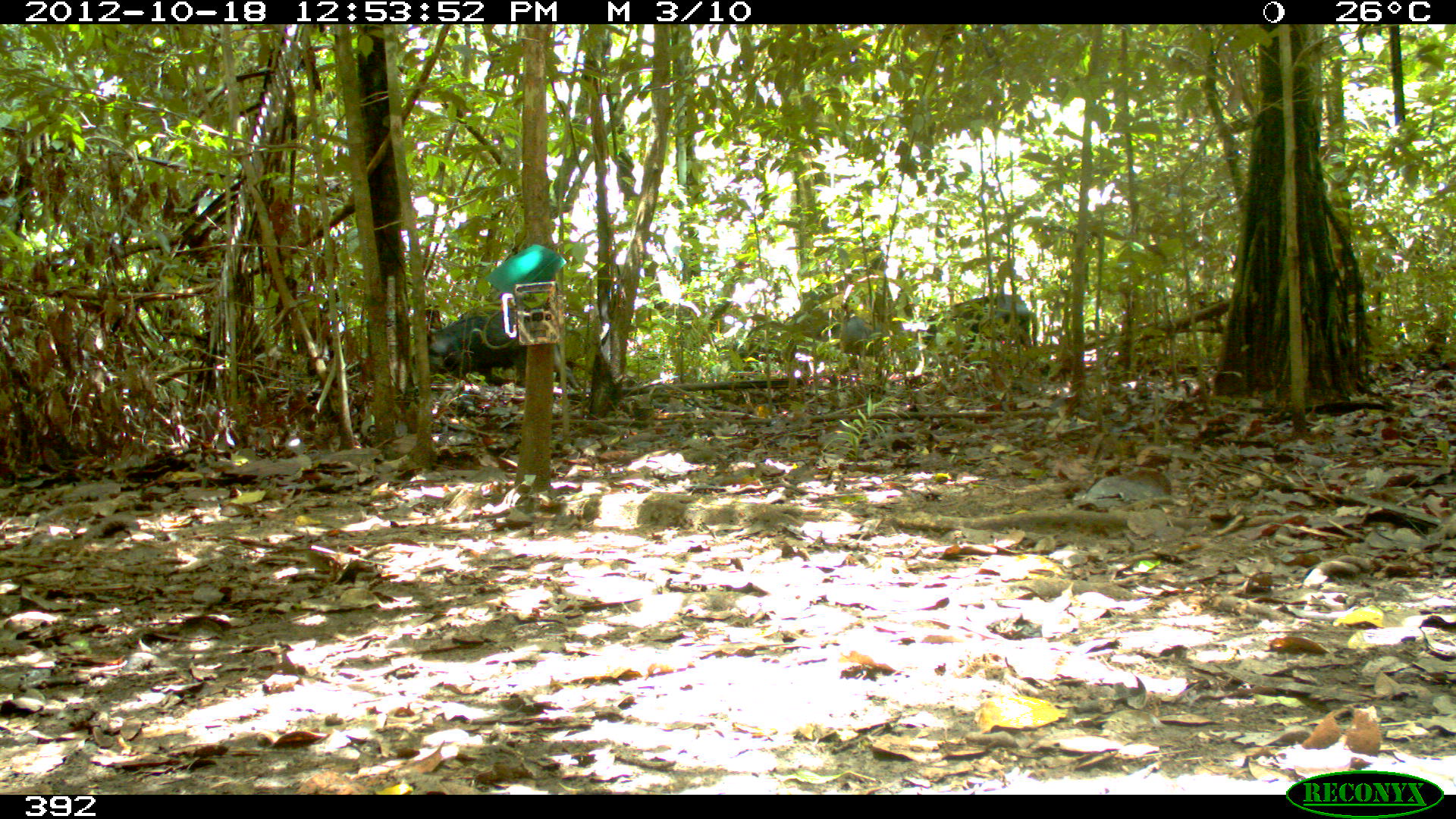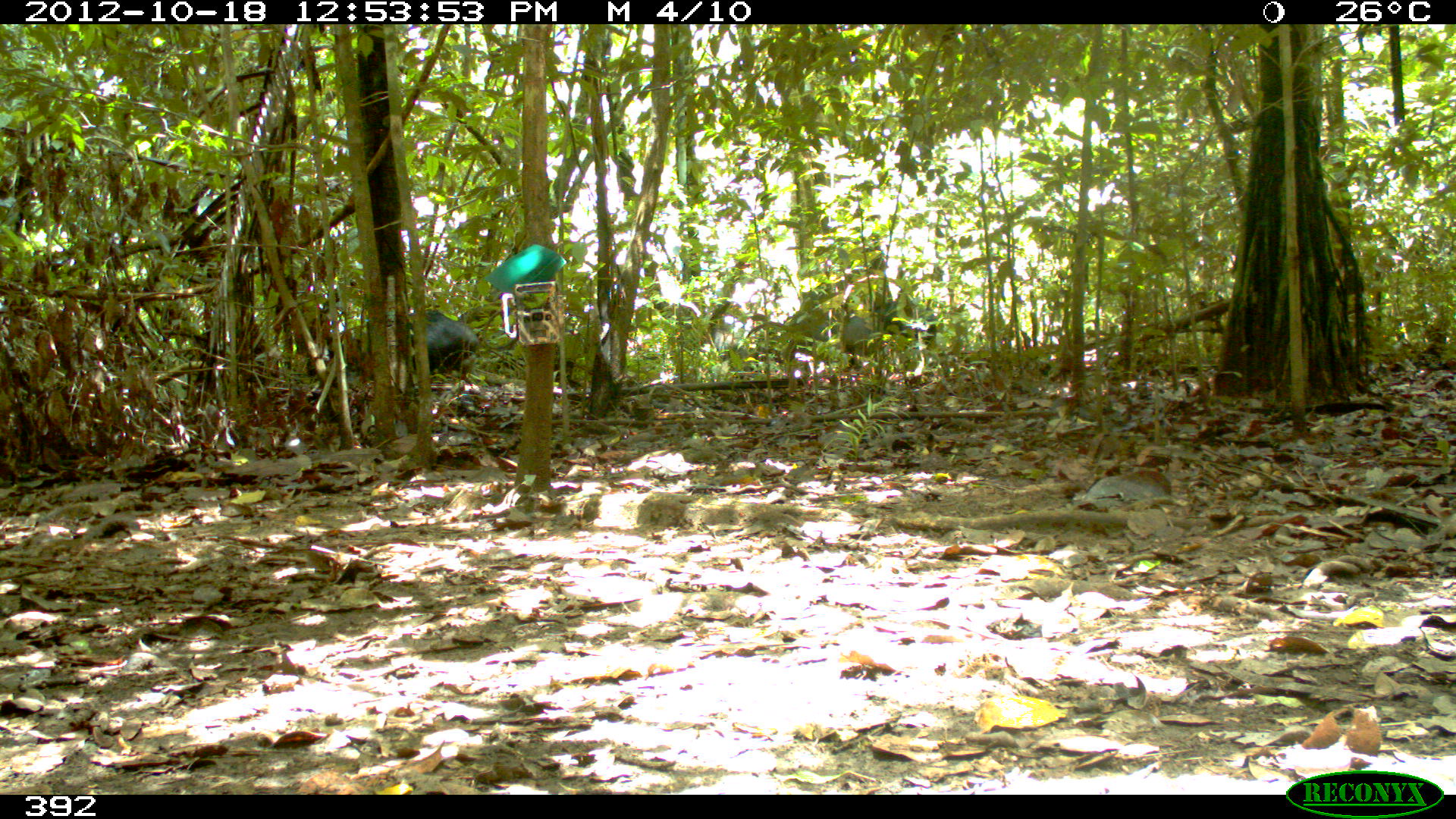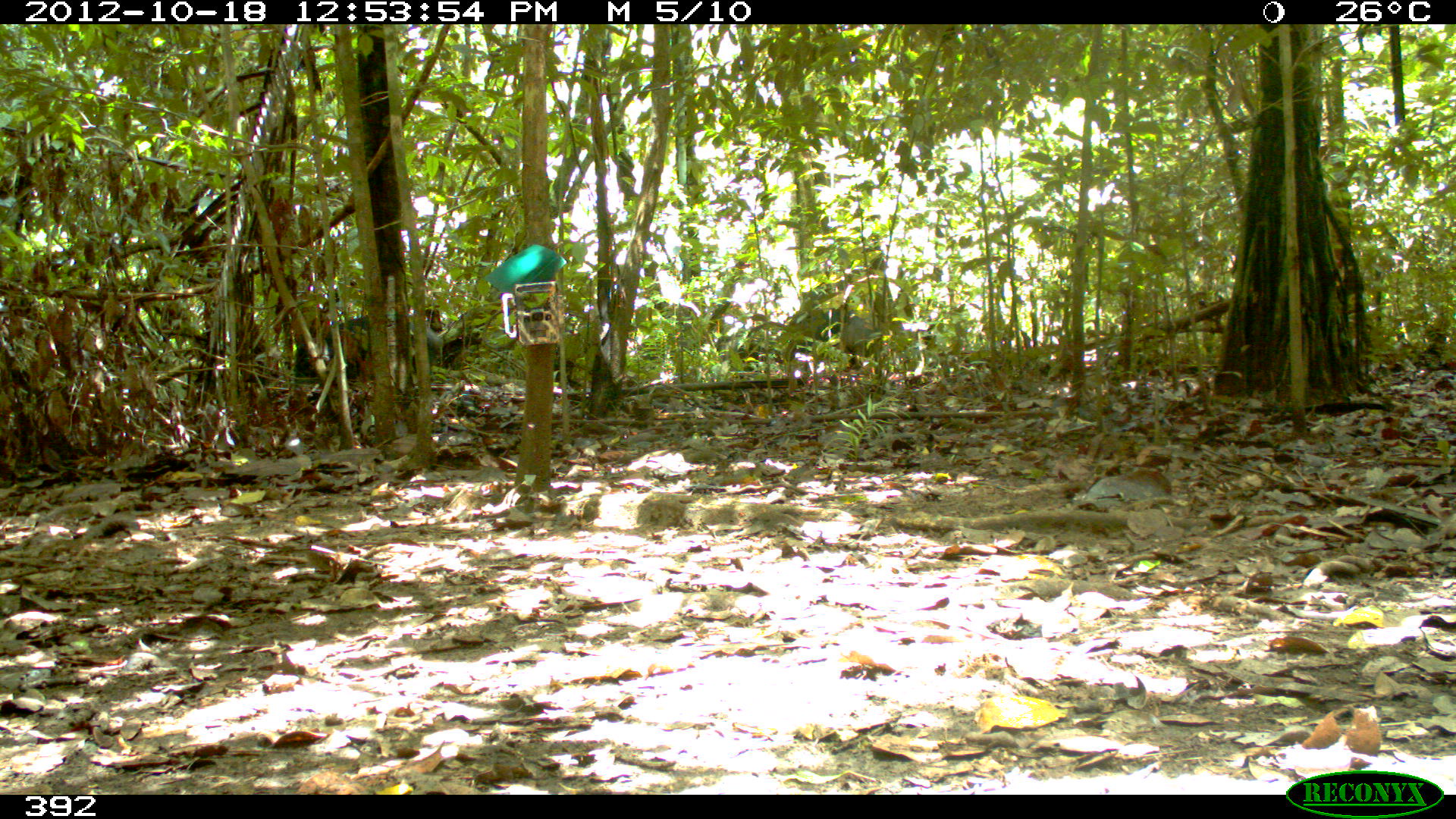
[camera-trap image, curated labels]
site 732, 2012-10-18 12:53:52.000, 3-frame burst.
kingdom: Animalia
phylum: Chordata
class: Mammalia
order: Artiodactyla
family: Tayassuidae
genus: Tayassu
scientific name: Tayassu pecari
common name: white-lipped peccary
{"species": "Tayassu pecari (white-lipped peccary)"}